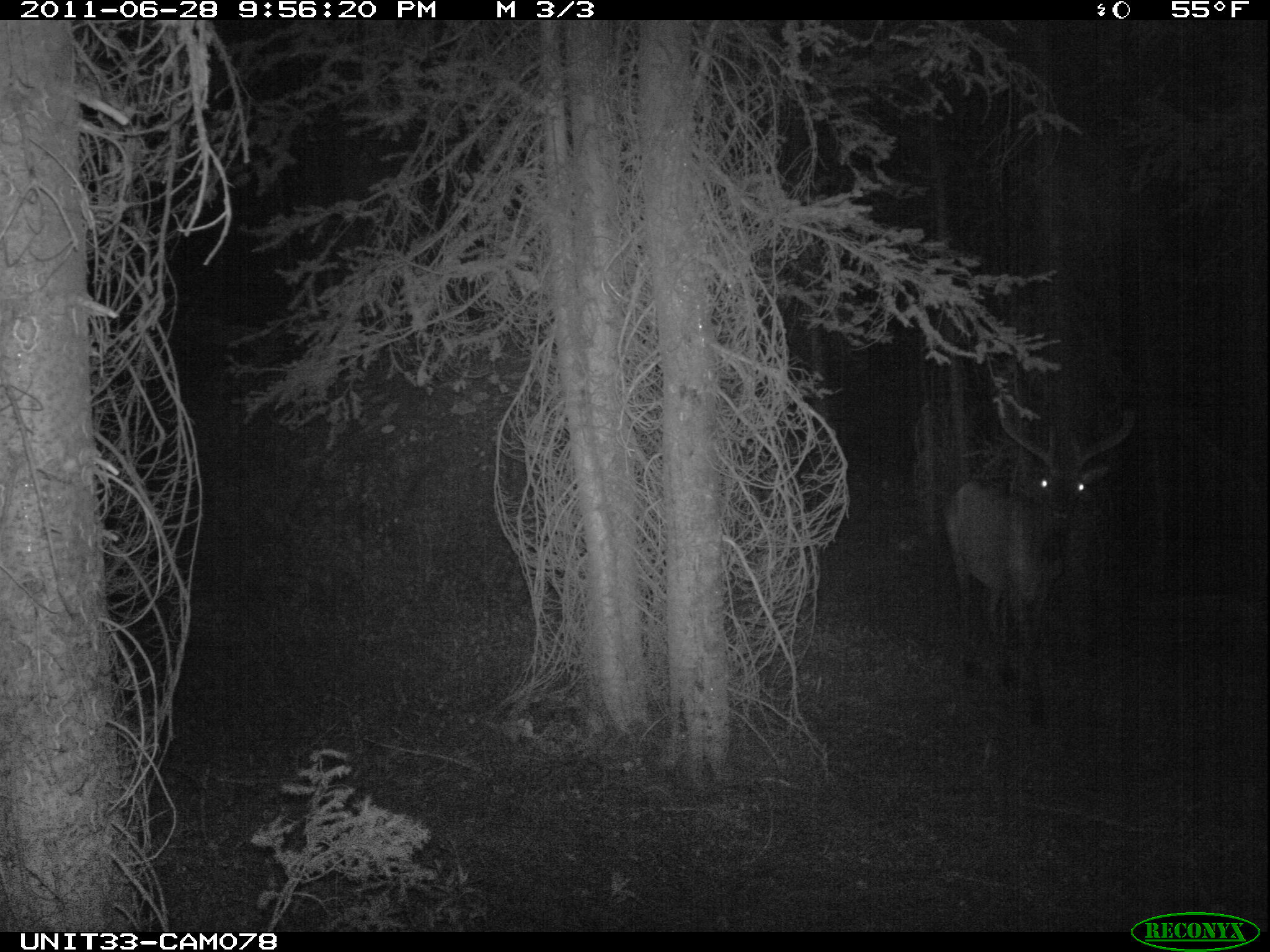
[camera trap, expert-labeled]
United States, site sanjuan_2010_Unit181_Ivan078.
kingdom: Animalia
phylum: Chordata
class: Mammalia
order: Artiodactyla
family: Cervidae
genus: Cervus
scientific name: Cervus elaphus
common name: red deer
Cervus elaphus (red deer).